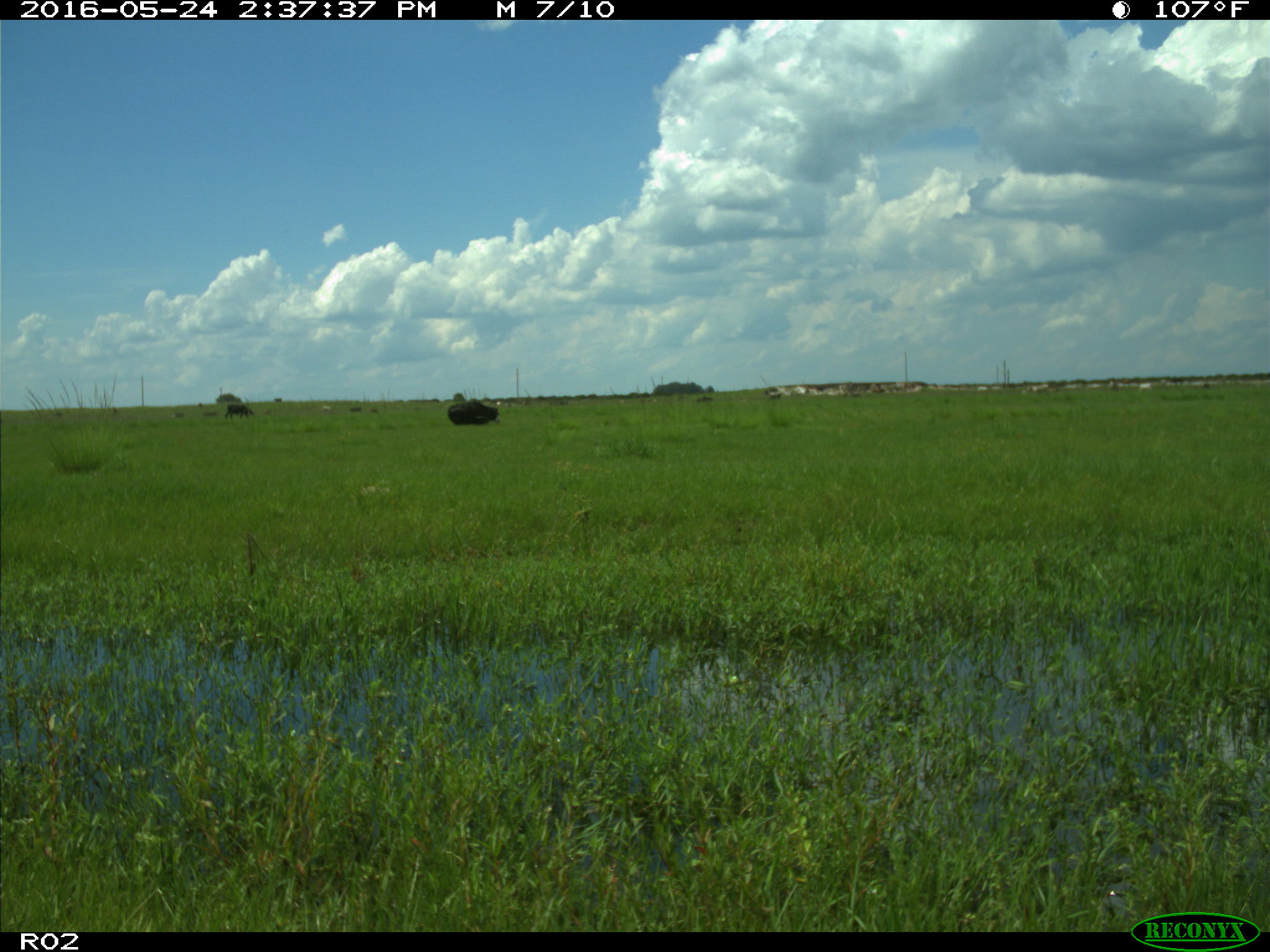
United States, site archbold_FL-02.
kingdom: Animalia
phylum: Chordata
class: Mammalia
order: Artiodactyla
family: Bovidae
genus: Bos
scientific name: Bos taurus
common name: domestic cow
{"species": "Bos taurus (domestic cow)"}